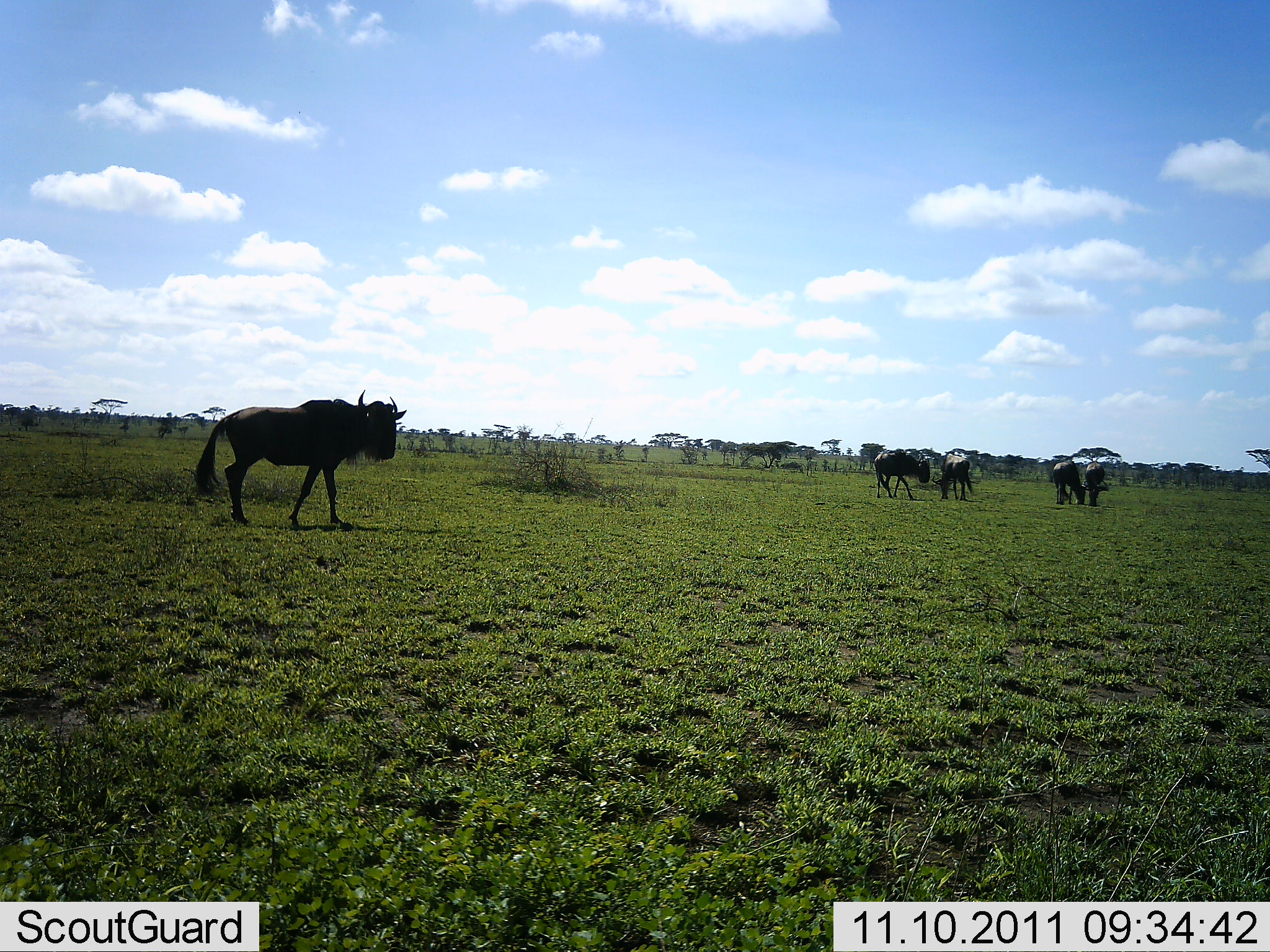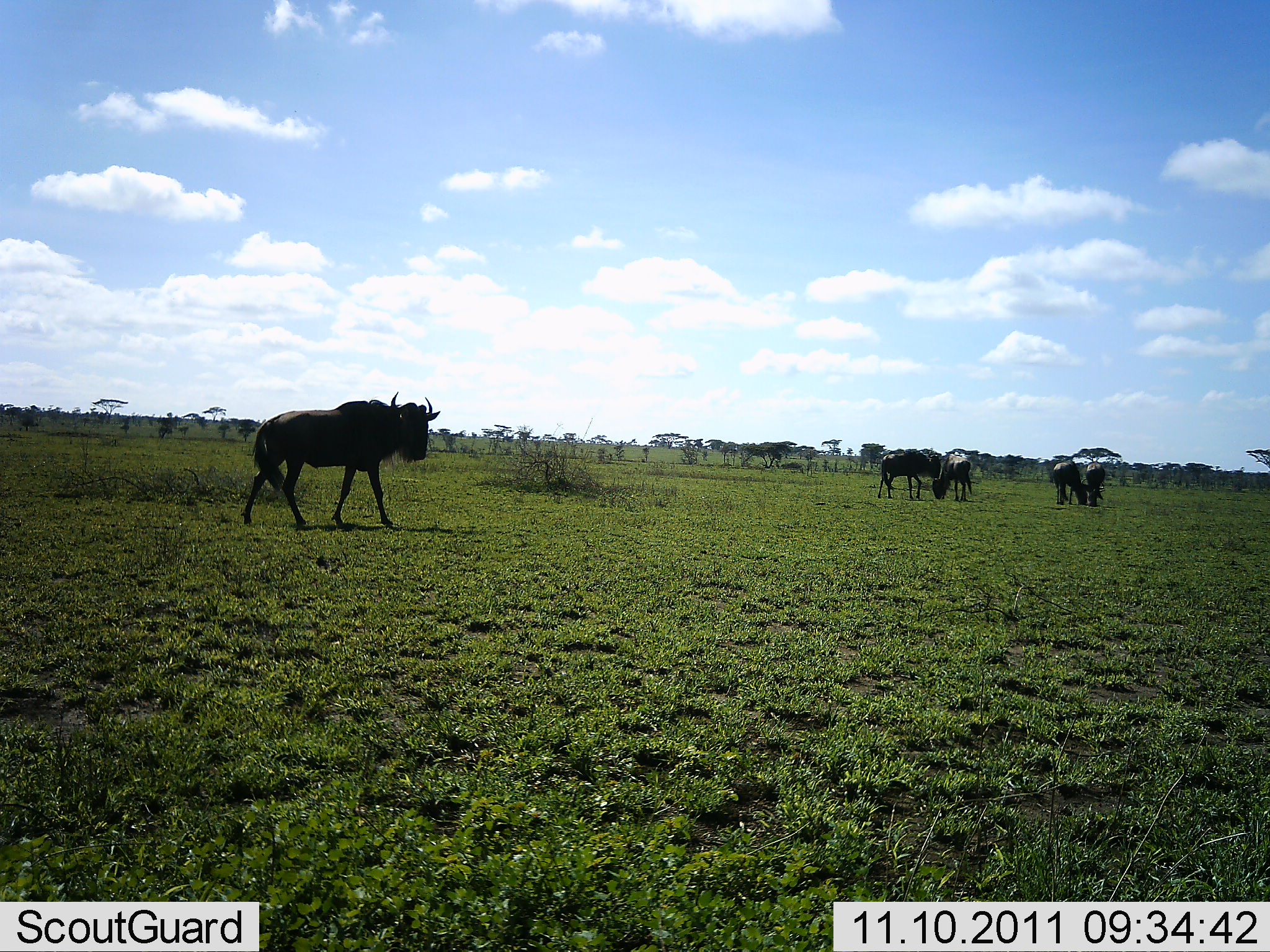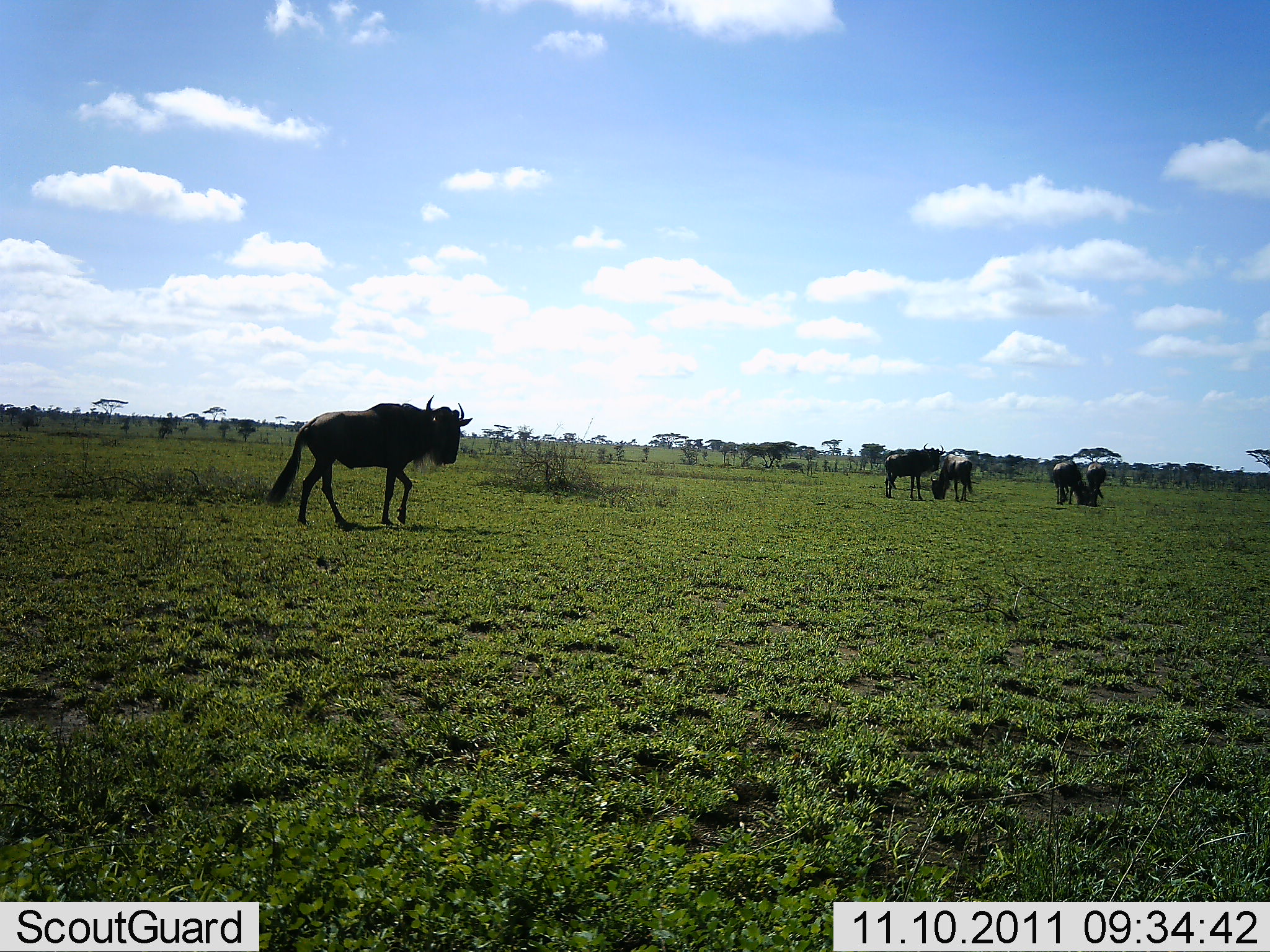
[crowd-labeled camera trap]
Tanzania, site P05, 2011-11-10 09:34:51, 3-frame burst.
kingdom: Animalia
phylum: Chordata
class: Mammalia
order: Artiodactyla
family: Bovidae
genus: Connochaetes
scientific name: Connochaetes taurinus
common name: blue wildebeest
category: wildebeest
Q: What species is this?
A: Wildebeest (blue wildebeest) (Connochaetes taurinus).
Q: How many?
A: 5.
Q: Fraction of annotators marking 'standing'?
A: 36%.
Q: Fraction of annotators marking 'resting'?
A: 9%.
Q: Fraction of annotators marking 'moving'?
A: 82%.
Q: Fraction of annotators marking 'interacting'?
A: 9%.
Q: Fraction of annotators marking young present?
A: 0%.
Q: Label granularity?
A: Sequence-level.